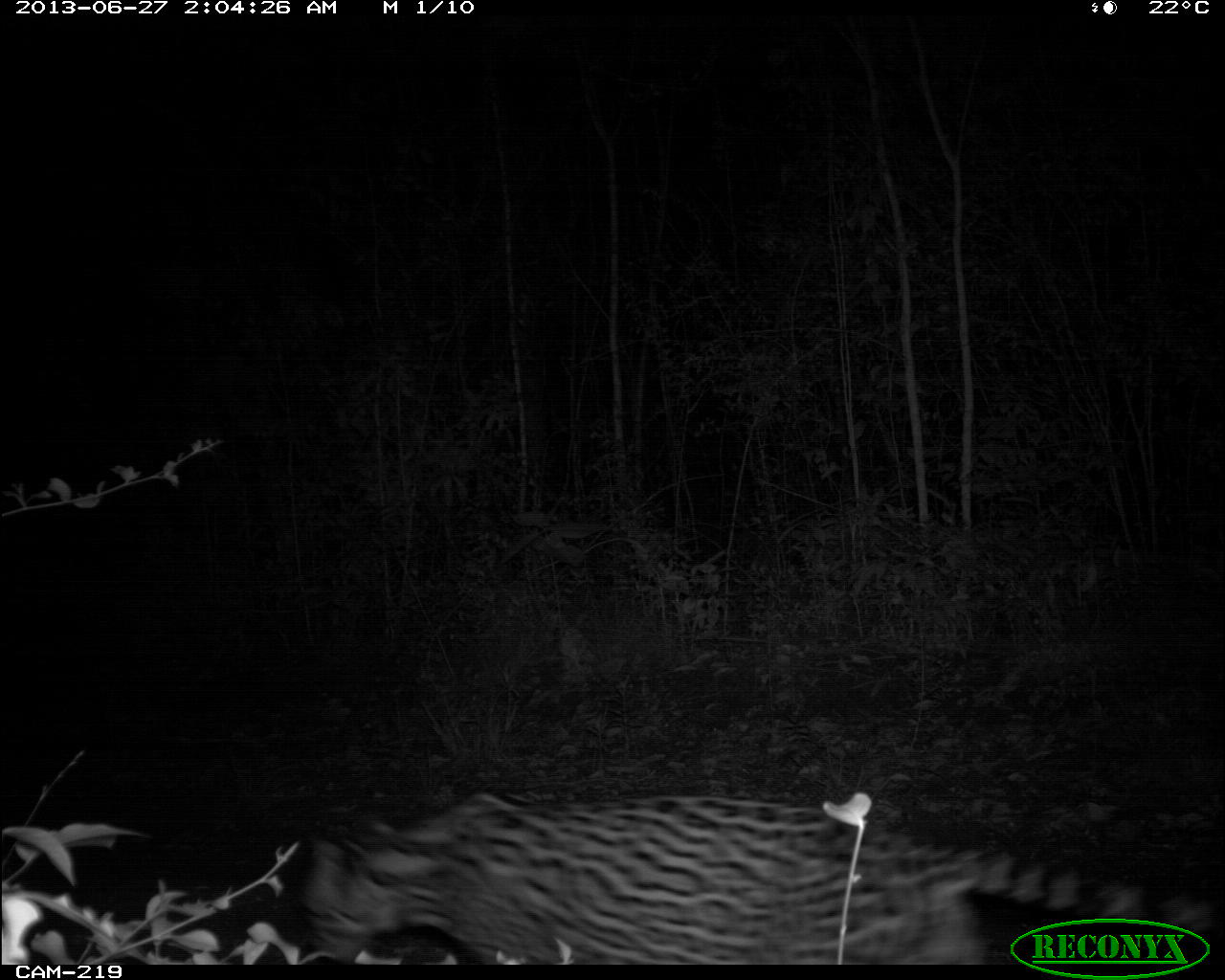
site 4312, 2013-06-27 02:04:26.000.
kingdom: Animalia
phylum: Chordata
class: Mammalia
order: Carnivora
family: Felidae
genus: Leopardus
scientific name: Leopardus pardalis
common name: ocelot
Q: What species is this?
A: Leopardus pardalis (ocelot).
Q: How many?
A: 1.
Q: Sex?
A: Male.